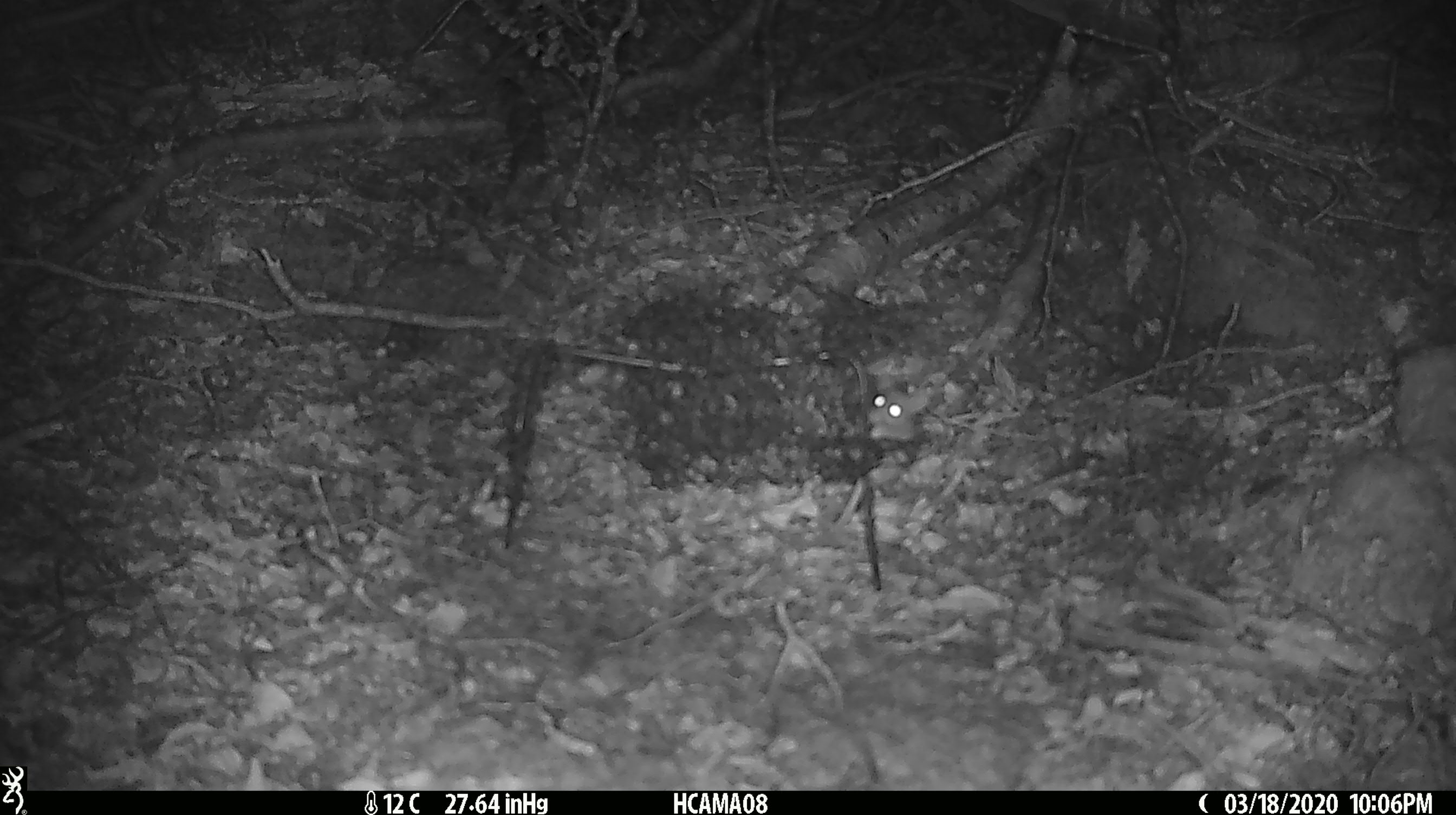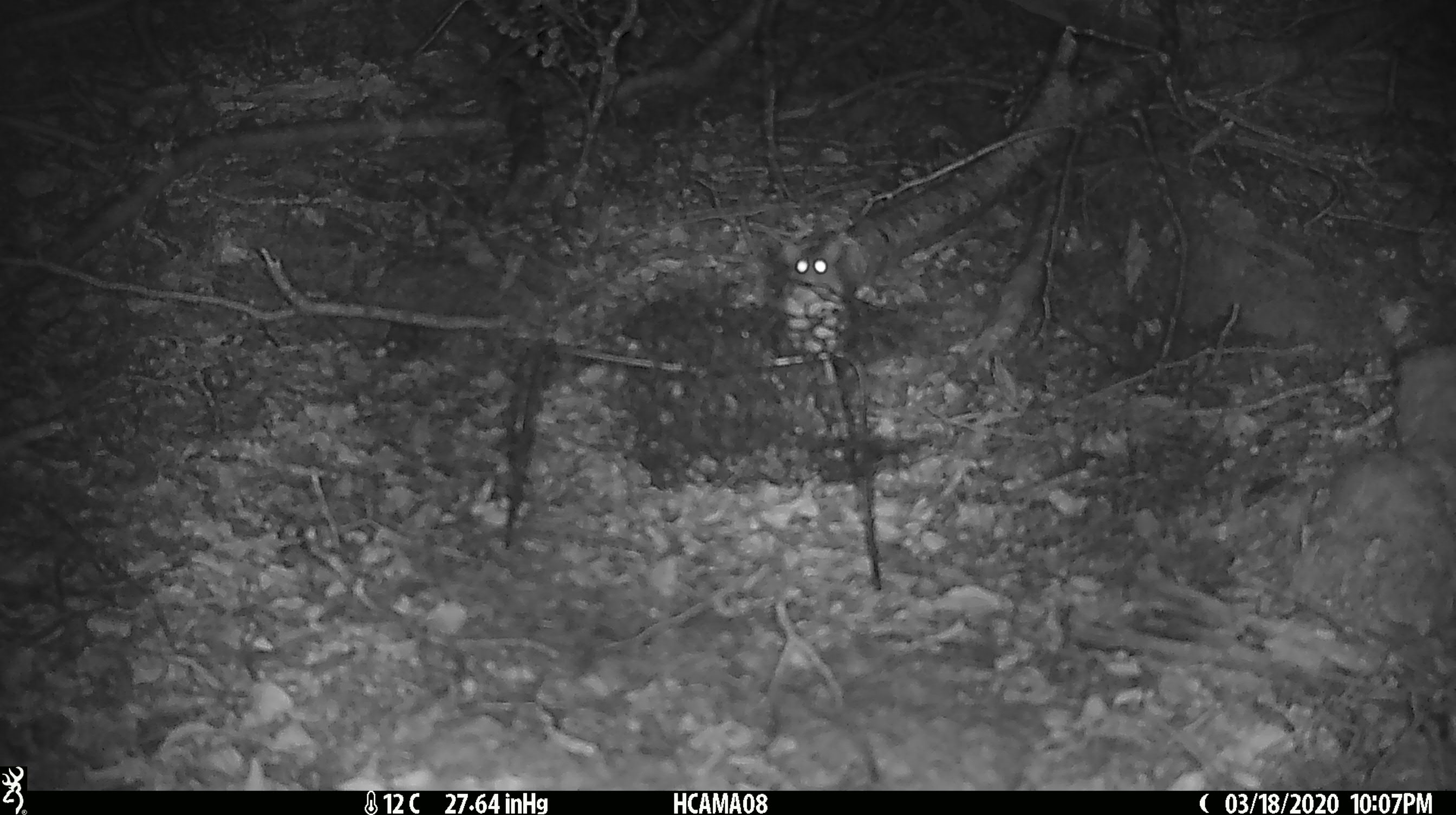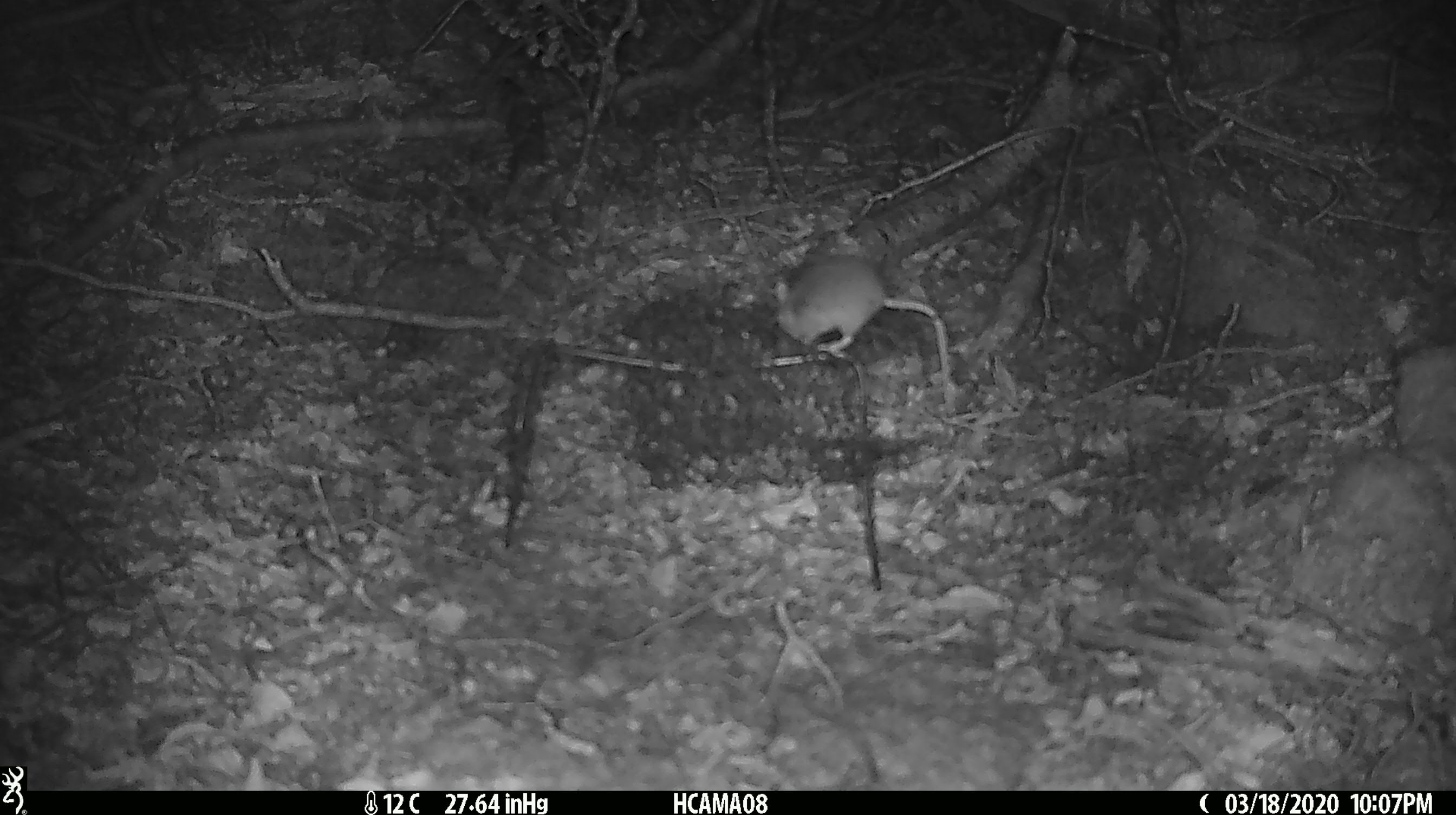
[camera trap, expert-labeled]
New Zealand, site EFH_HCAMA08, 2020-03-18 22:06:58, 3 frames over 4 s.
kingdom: Animalia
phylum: Chordata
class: Mammalia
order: Rodentia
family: Muridae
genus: Mus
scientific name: Mus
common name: mouse